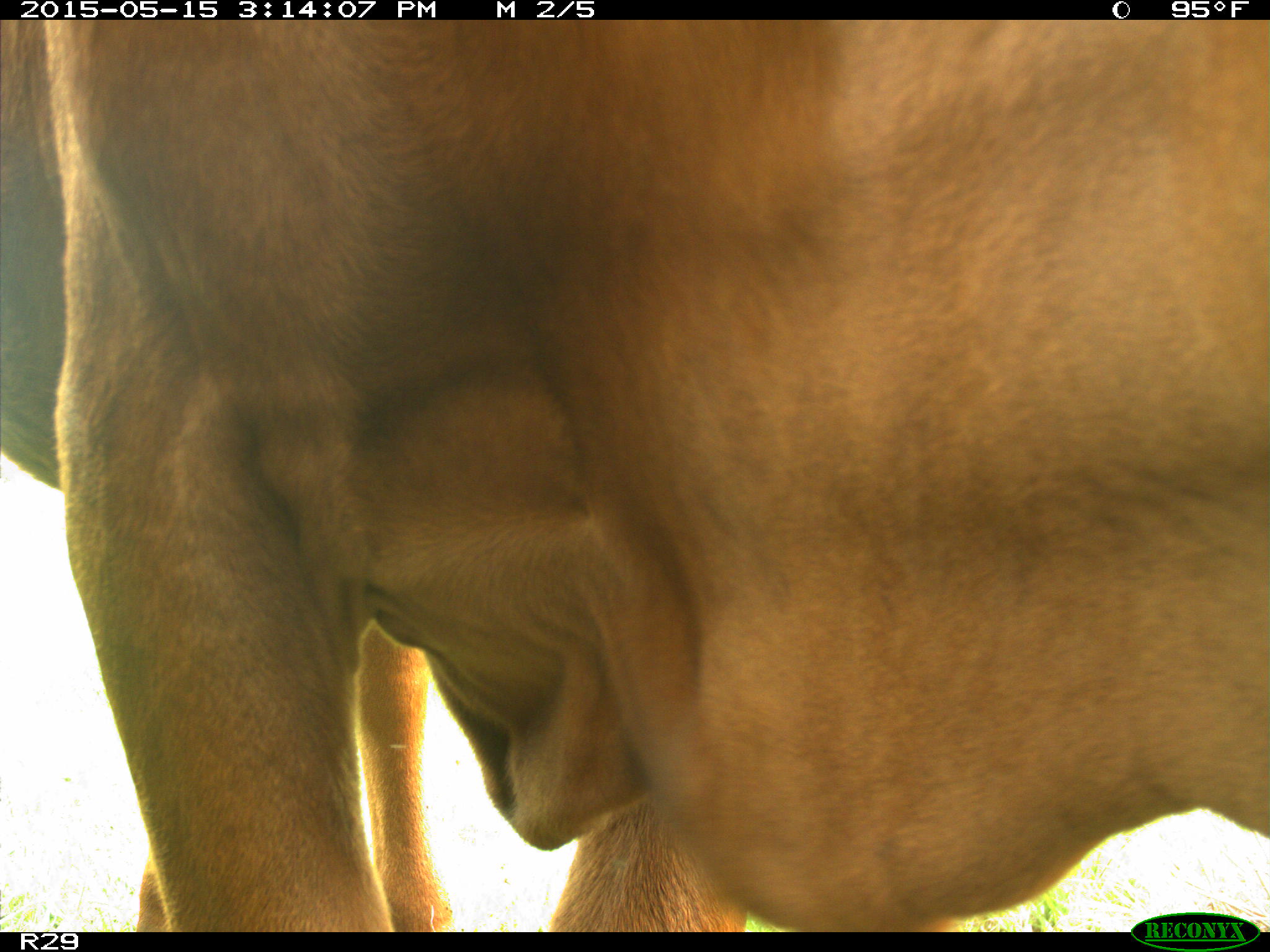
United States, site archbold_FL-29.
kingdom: Animalia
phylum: Chordata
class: Mammalia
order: Artiodactyla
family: Bovidae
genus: Bos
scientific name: Bos taurus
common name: domestic cow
Bos taurus (domestic cow).